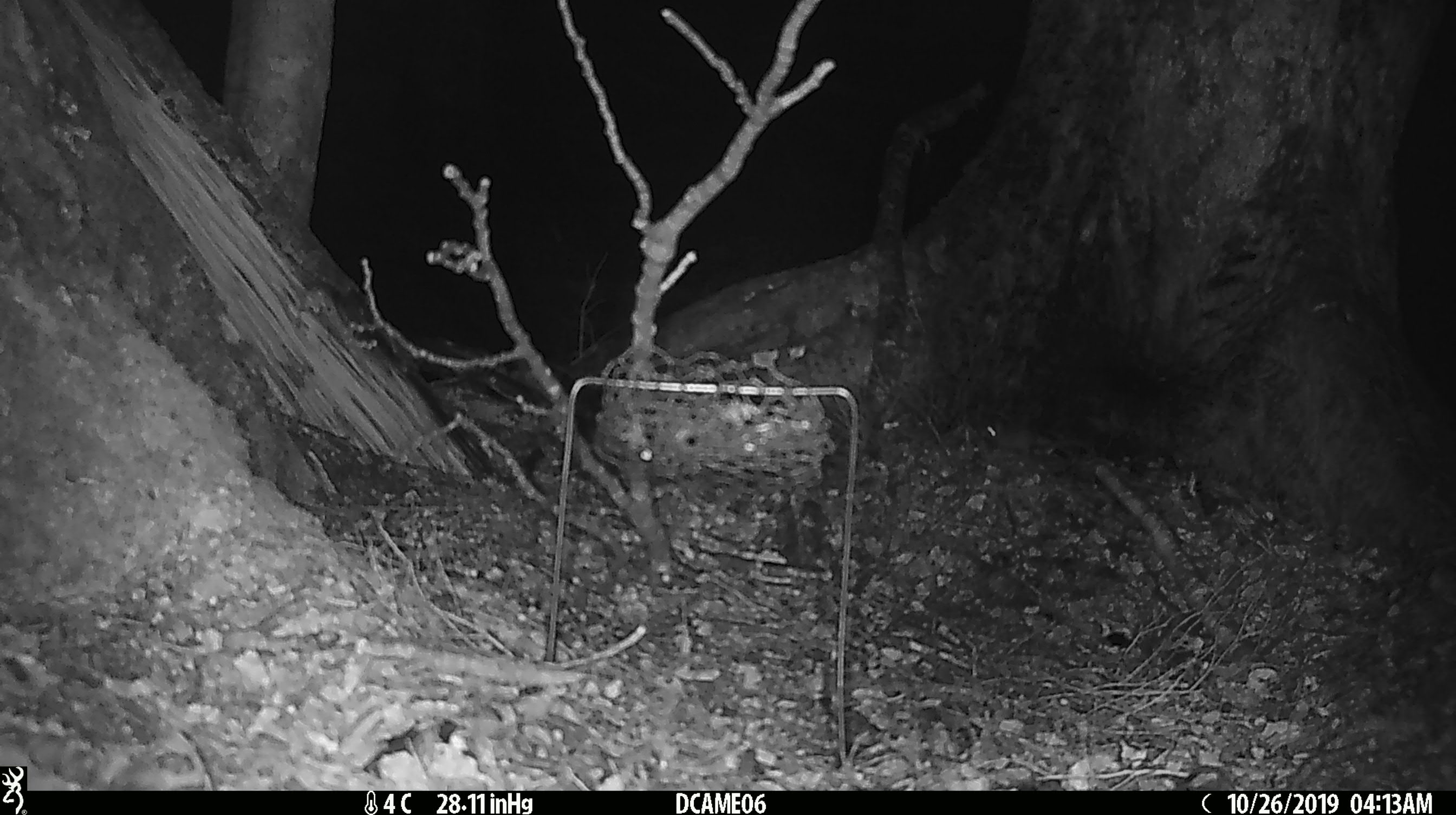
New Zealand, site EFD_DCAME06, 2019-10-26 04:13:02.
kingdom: Animalia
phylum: Chordata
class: Mammalia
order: Rodentia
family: Muridae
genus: Mus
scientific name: Mus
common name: mouse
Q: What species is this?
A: Mouse (Mus).